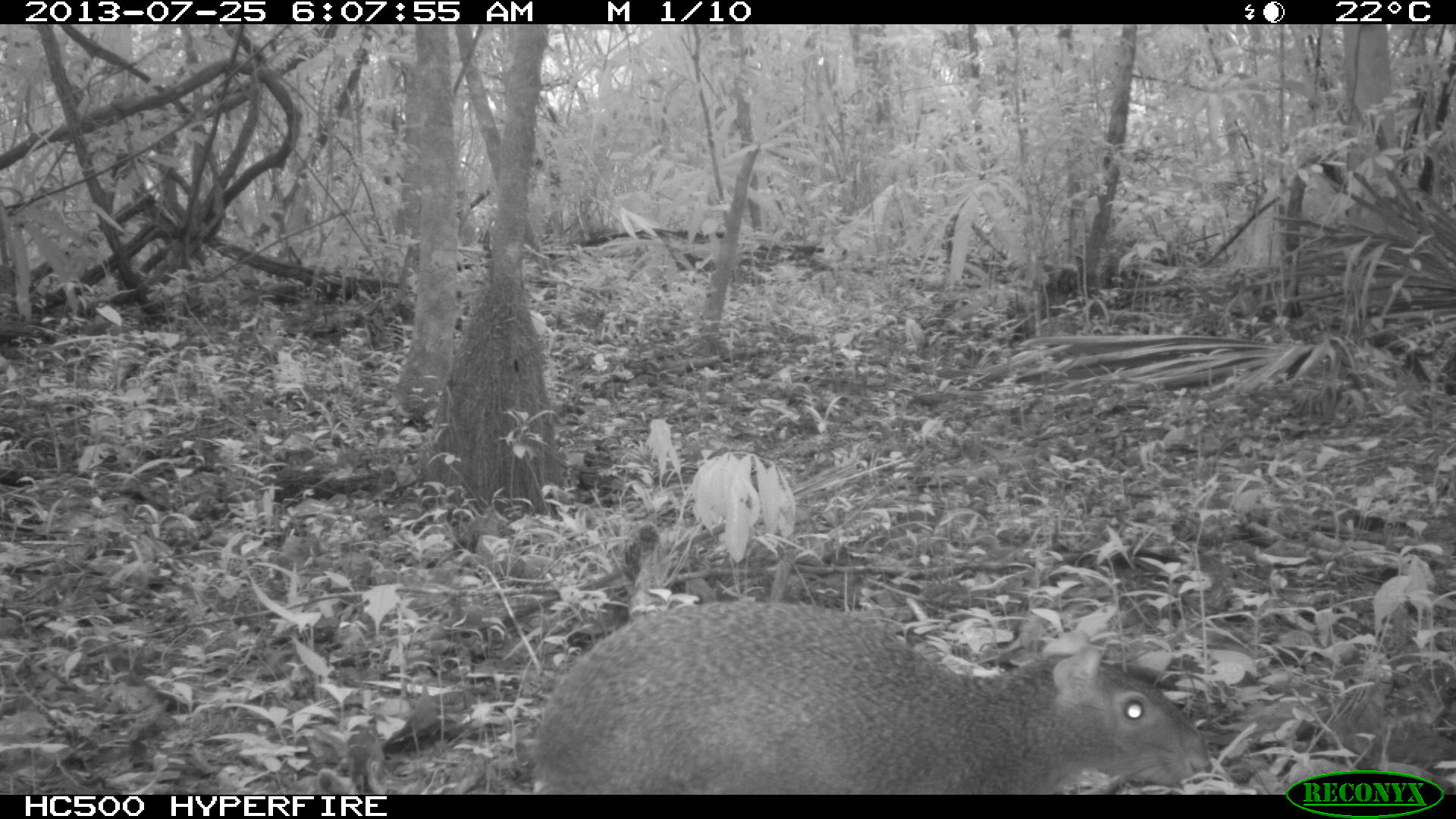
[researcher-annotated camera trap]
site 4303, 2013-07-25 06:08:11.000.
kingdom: Animalia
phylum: Chordata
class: Mammalia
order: Rodentia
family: Dasyproctidae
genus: Dasyprocta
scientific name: Dasyprocta punctata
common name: central american agouti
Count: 1.